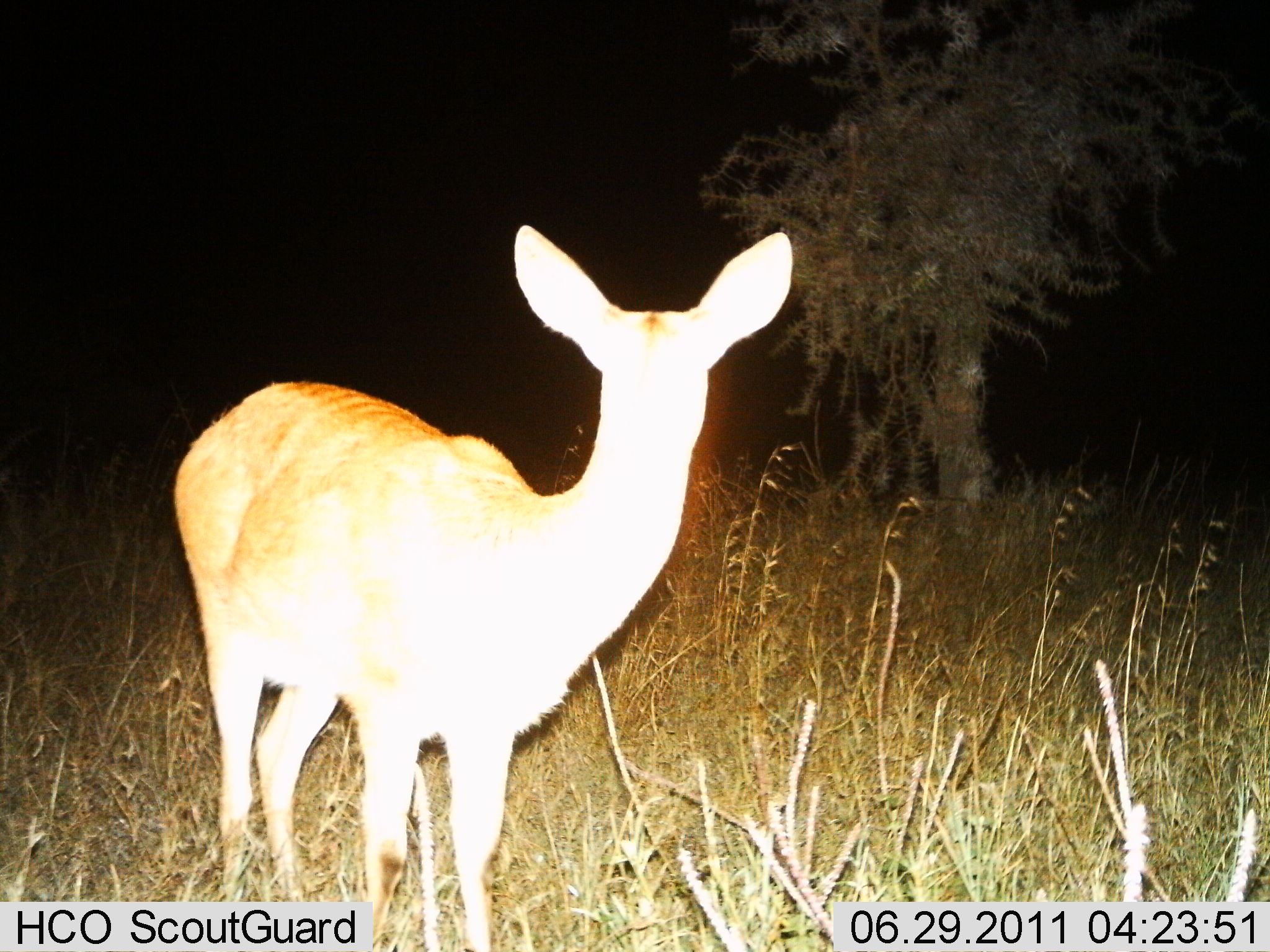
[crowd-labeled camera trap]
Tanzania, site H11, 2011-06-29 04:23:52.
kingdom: Animalia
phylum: Chordata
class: Mammalia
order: Artiodactyla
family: Bovidae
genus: Redunca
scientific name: Redunca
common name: reedbuck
Reedbuck (Redunca), count 1. Behavior (volunteer vote fractions): standing 100%, resting 0%, moving 0%, interacting 0%. Young present (vote fraction): 0%. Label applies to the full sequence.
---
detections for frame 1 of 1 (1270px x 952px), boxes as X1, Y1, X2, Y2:
animal: 169, 223, 793, 952